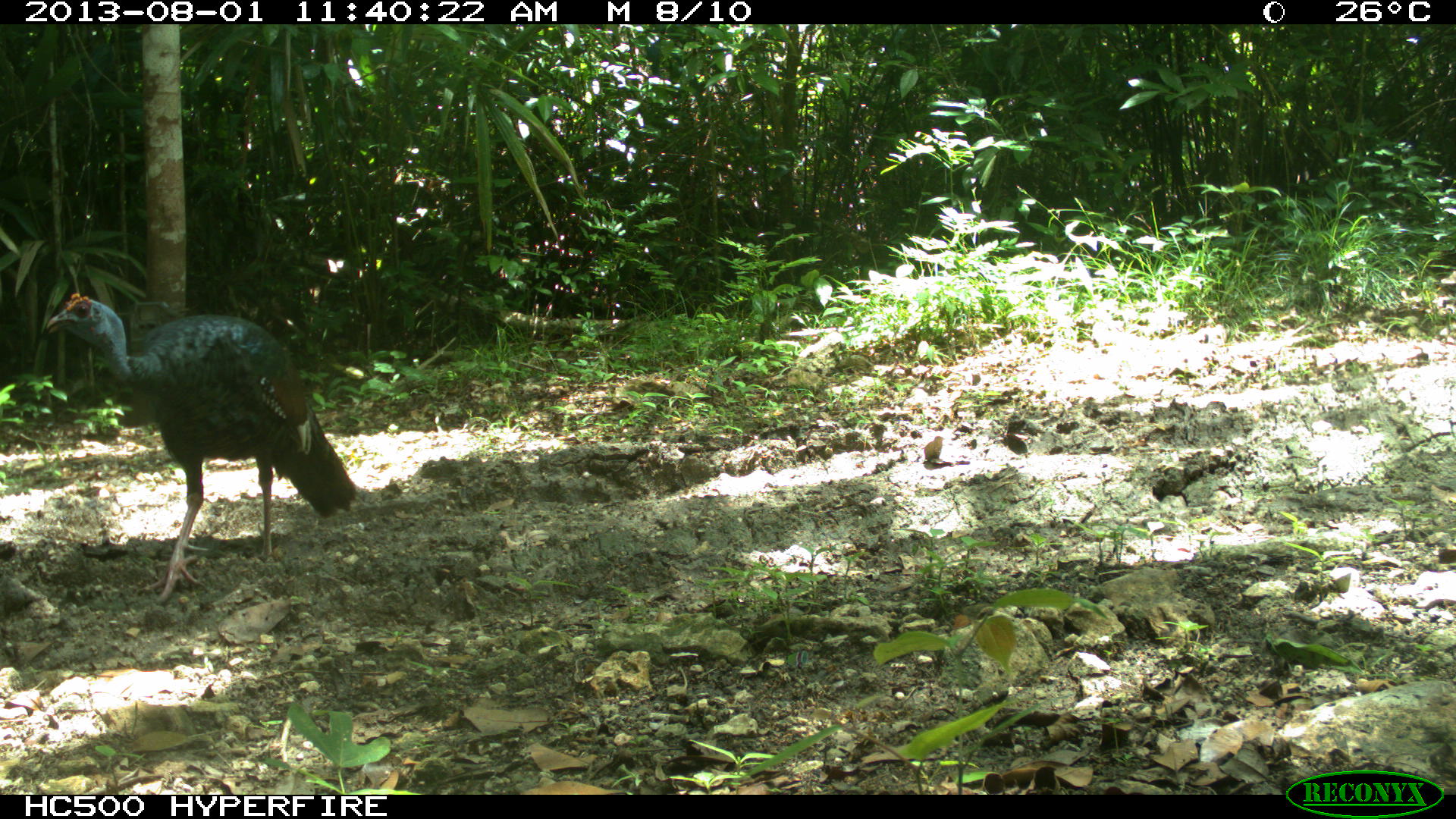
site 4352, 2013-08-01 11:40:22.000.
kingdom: Animalia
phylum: Chordata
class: Aves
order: Galliformes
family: Phasianidae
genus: Meleagris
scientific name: Meleagris ocellata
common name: ocellated turkey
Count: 1.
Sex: male.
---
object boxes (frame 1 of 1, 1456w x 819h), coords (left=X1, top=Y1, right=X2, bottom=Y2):
meleagris ocellata: (left=43, top=292, right=357, bottom=606)